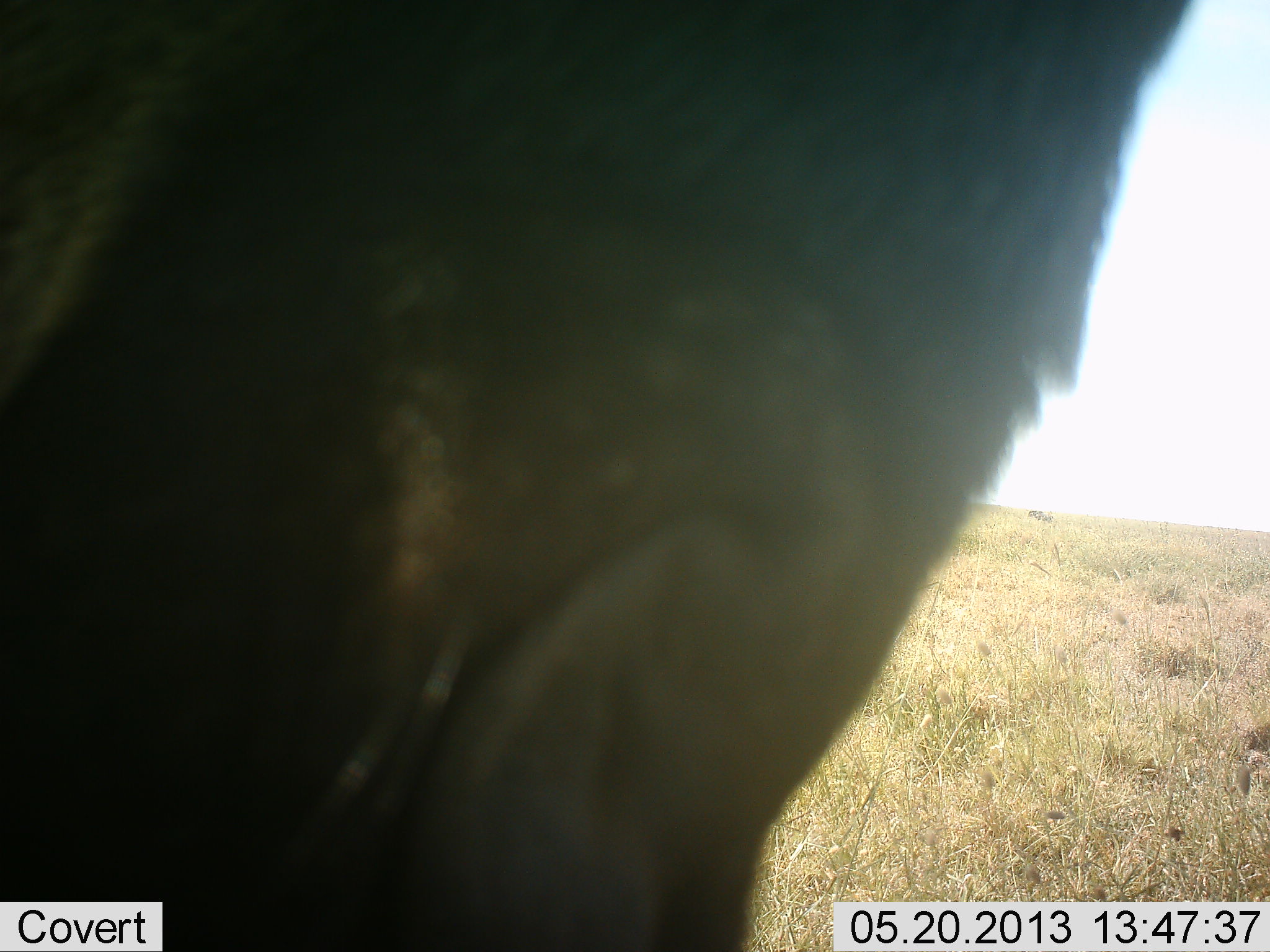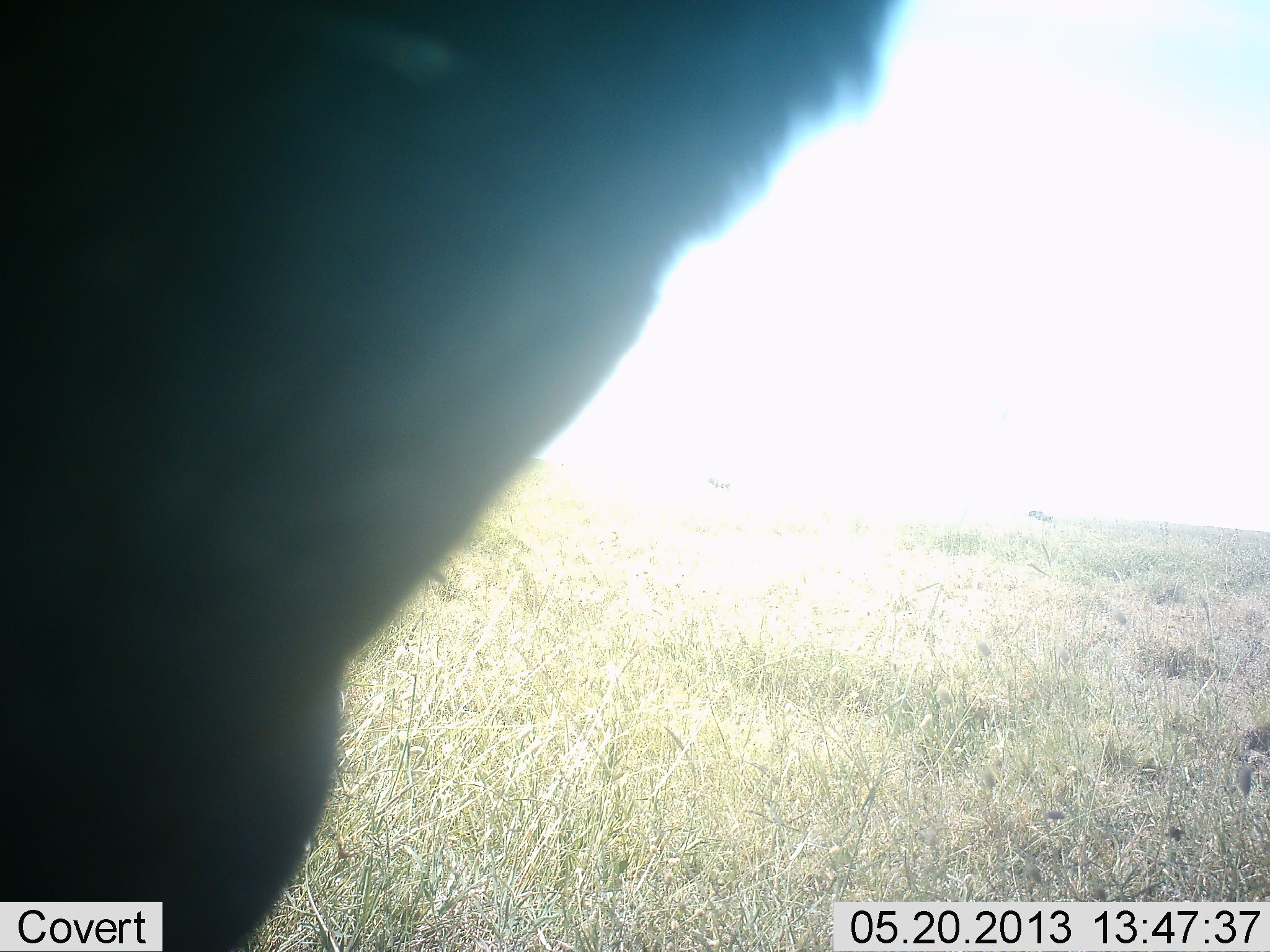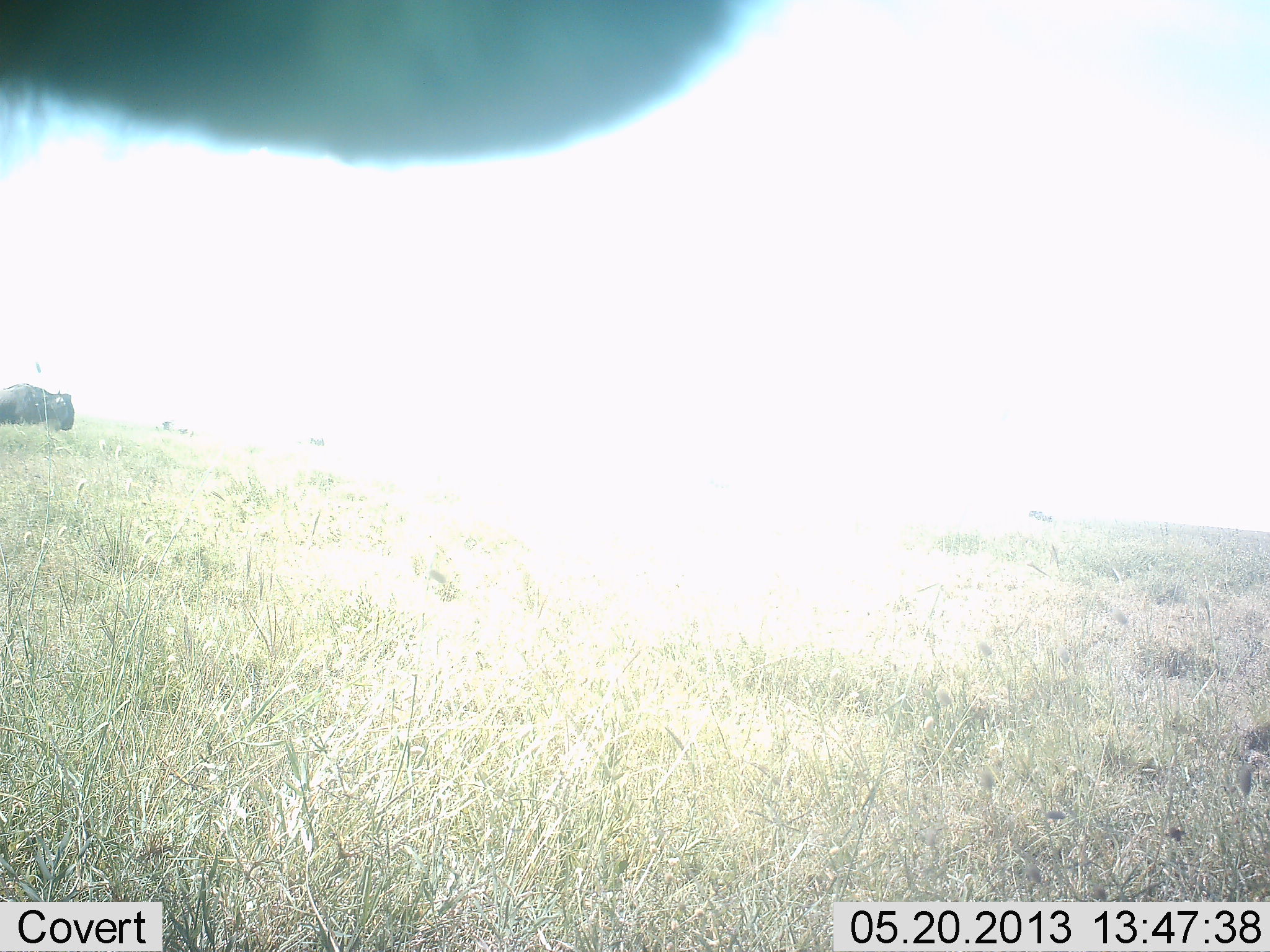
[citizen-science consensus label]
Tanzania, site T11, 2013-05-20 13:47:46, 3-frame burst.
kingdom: Animalia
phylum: Chordata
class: Mammalia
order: Artiodactyla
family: Bovidae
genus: Syncerus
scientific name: Syncerus caffer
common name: cape buffalo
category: buffalo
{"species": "buffalo (cape buffalo) (Syncerus caffer)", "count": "2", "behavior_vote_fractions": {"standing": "67%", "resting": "11%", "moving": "22%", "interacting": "11%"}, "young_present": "0%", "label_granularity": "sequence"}